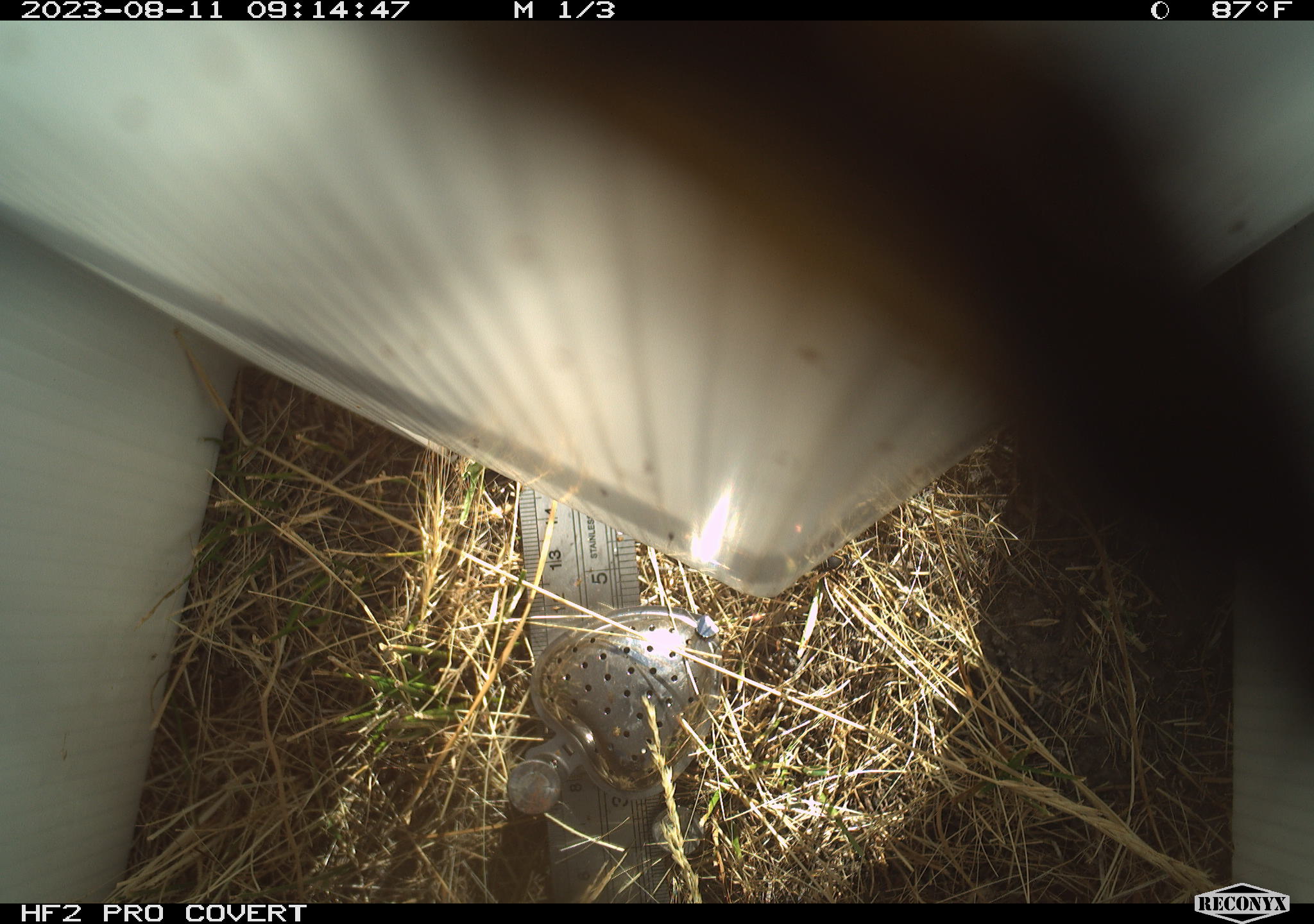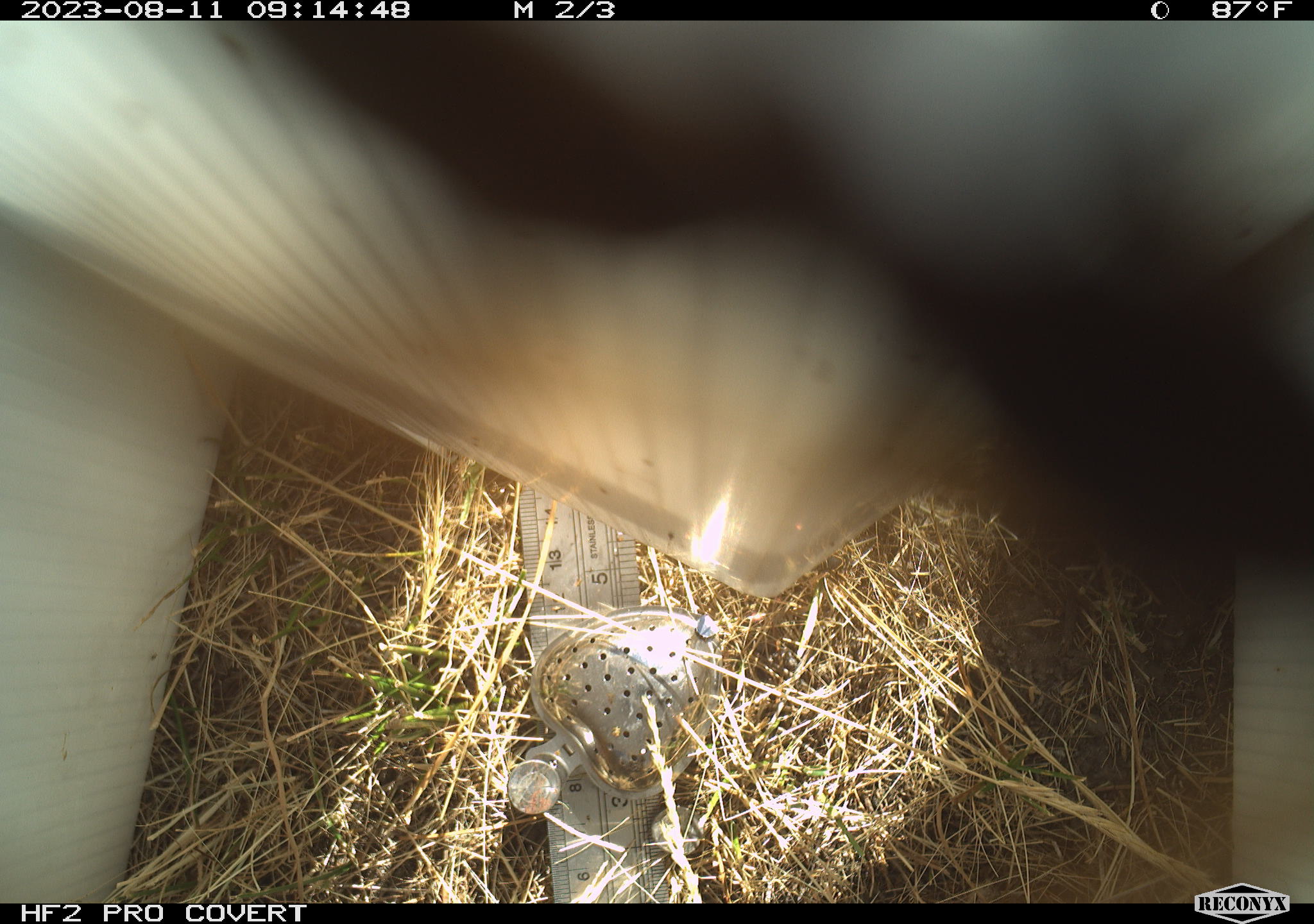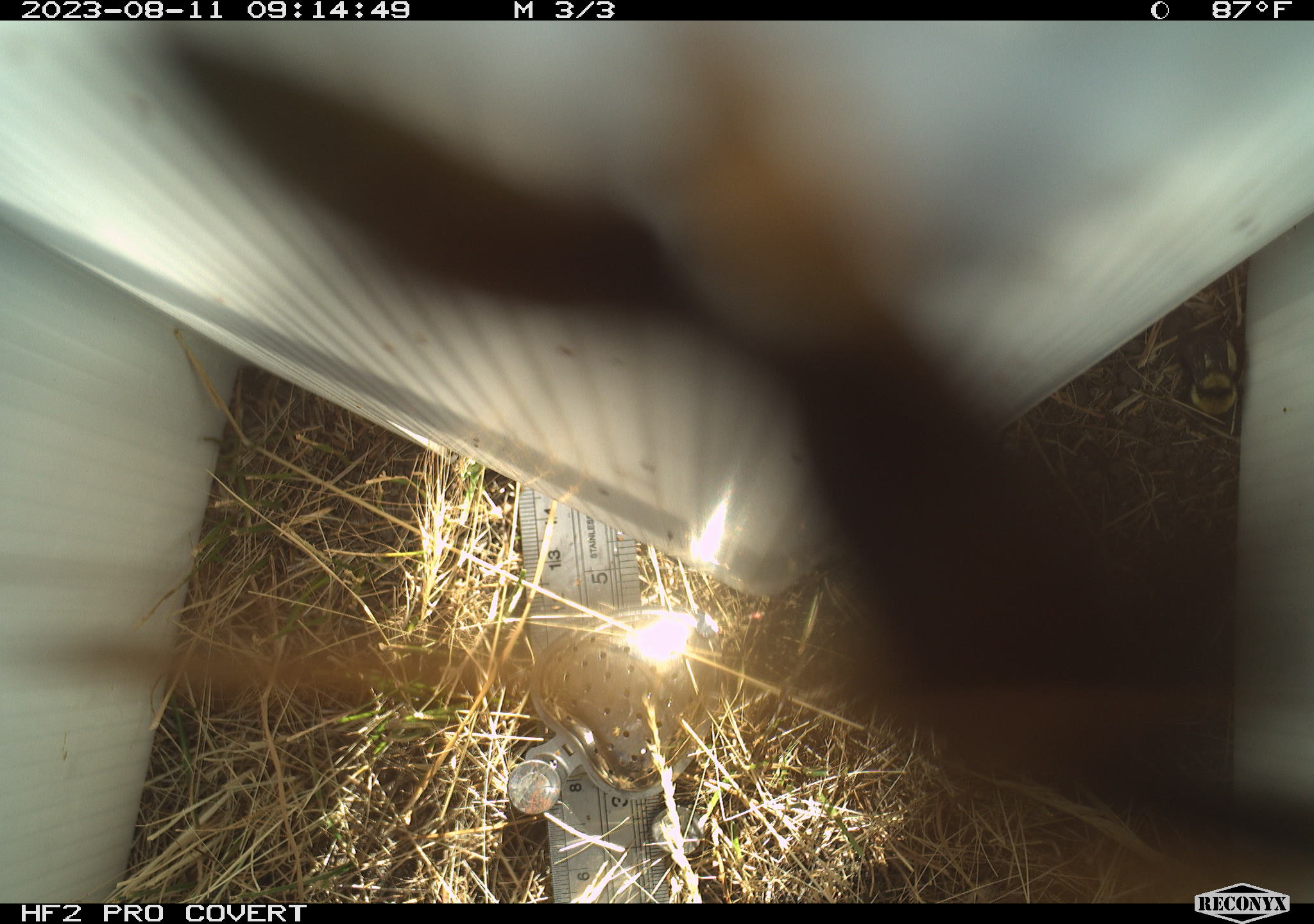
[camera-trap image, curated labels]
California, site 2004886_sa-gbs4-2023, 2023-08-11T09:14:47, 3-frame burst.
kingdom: Animalia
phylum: Arthropoda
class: Insecta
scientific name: Insecta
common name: insect